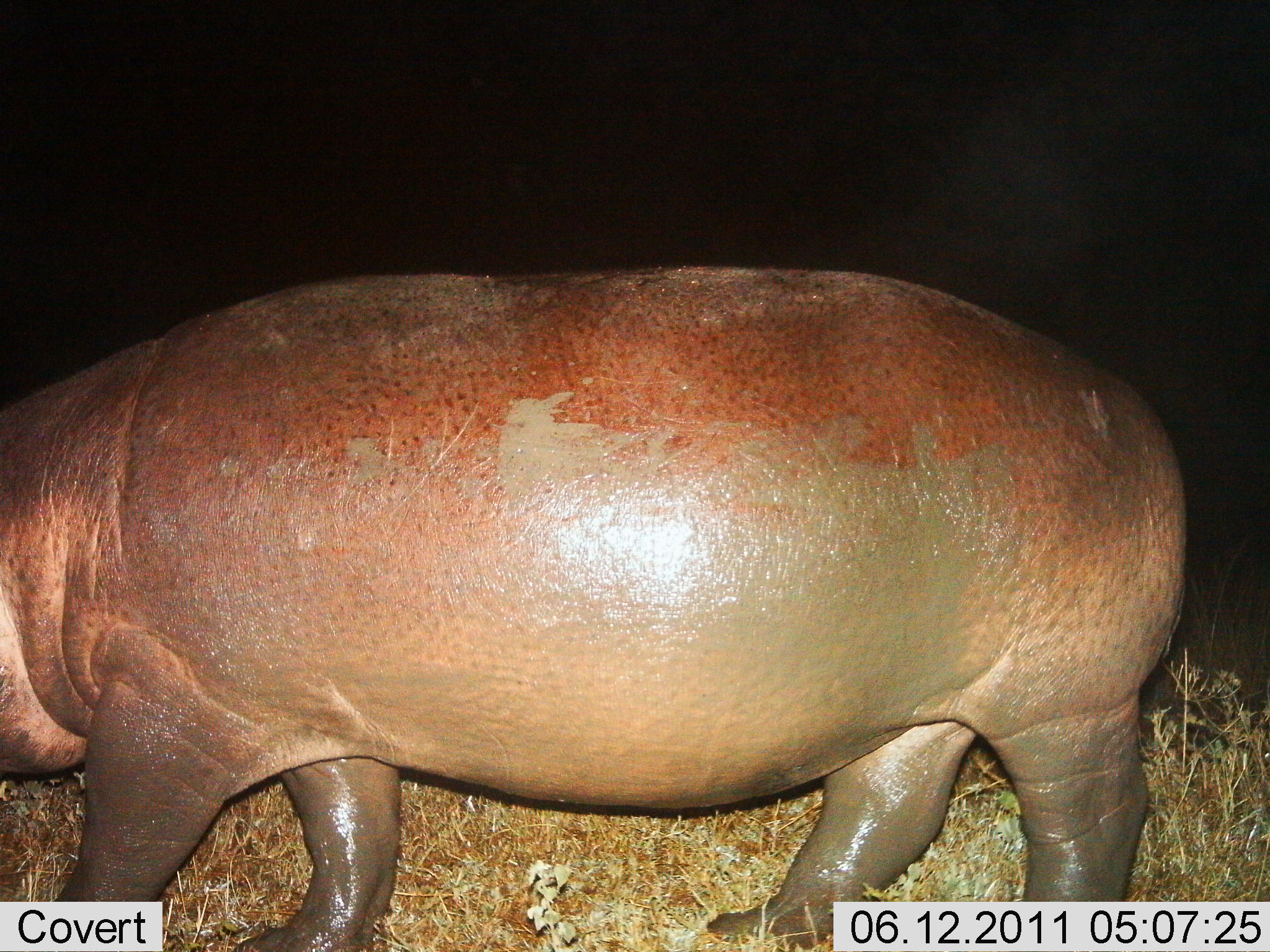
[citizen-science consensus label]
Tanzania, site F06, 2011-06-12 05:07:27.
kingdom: Animalia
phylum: Chordata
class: Mammalia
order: Artiodactyla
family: Hippopotamidae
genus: Hippopotamus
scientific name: Hippopotamus amphibius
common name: hippopotamus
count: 1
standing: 62%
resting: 0%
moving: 46%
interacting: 0%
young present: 0%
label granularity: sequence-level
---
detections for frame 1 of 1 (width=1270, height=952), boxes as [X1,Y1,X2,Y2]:
animal: [0,265,1185,950]